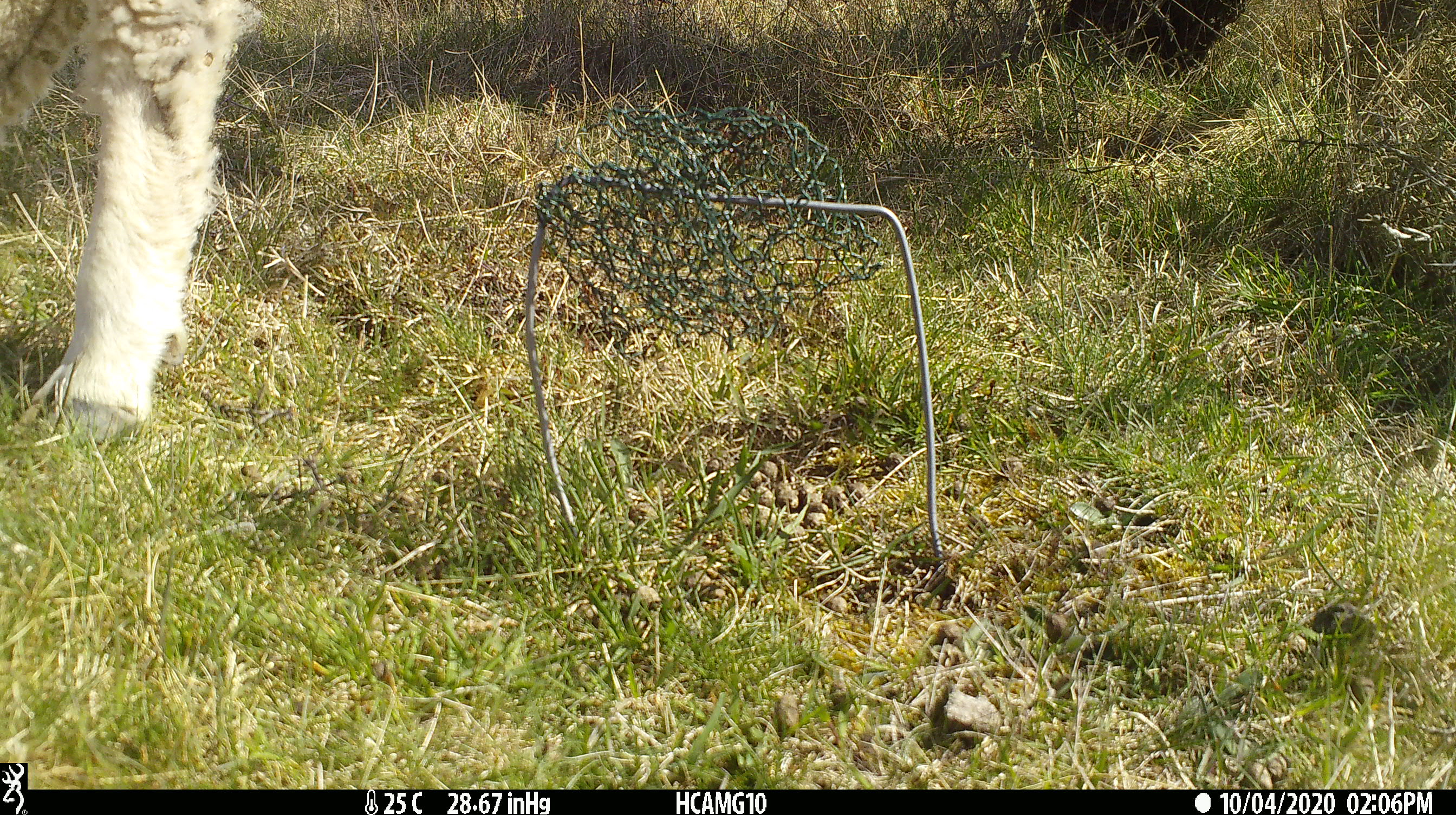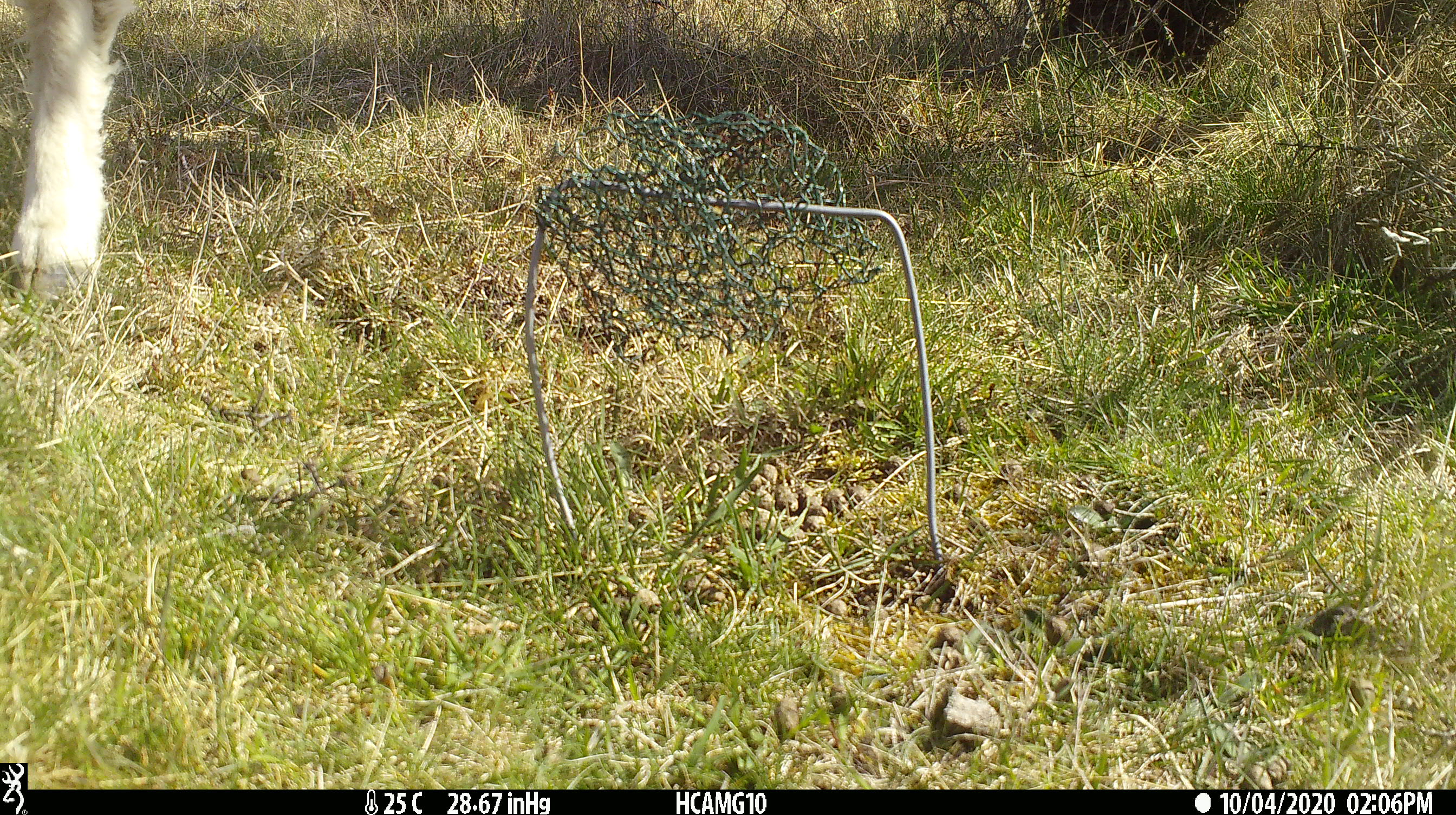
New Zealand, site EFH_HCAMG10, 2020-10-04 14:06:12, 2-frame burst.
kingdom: Animalia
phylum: Chordata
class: Mammalia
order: Artiodactyla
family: Bovidae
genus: Ovis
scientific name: Ovis aries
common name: domestic sheep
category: sheep